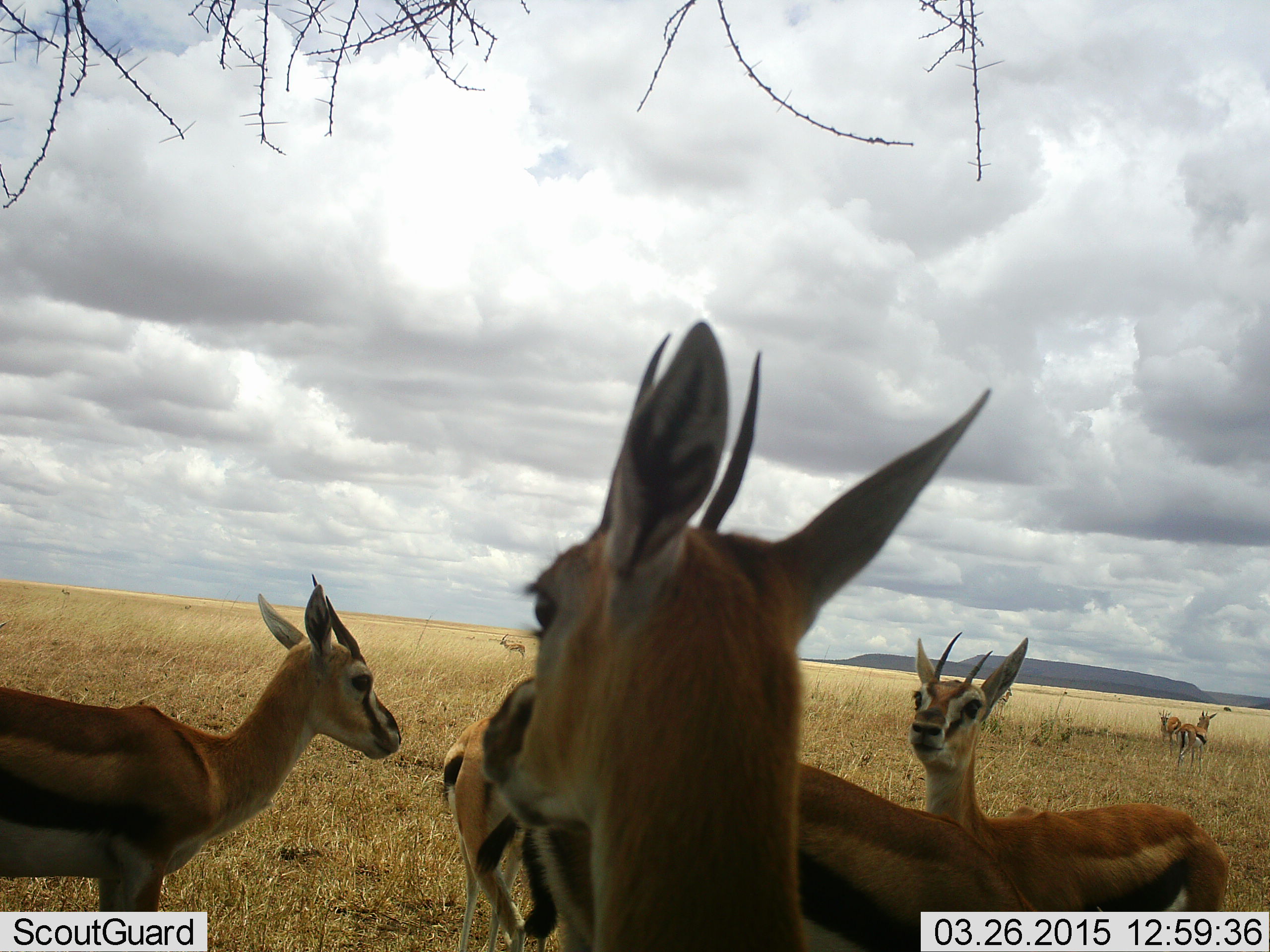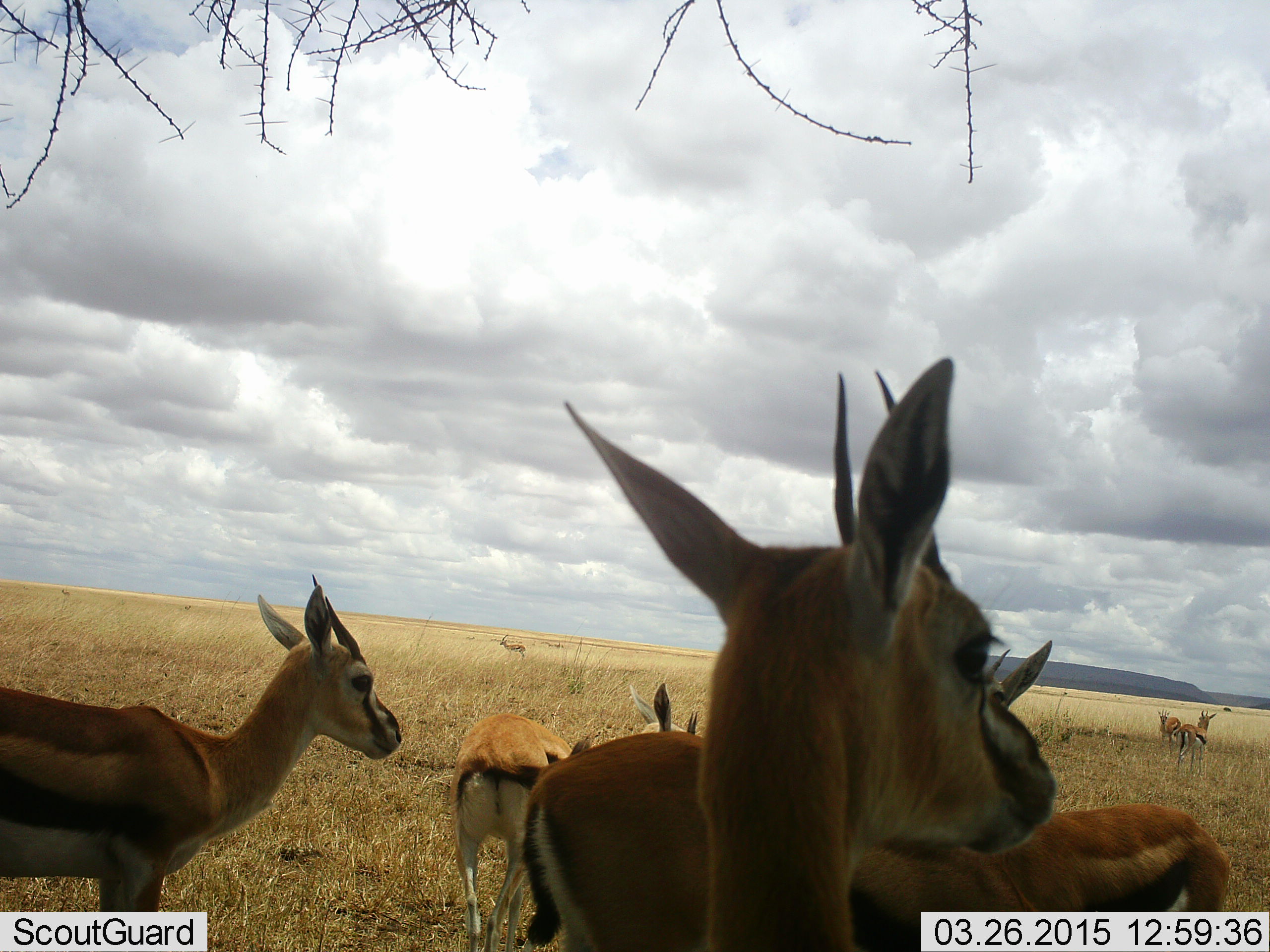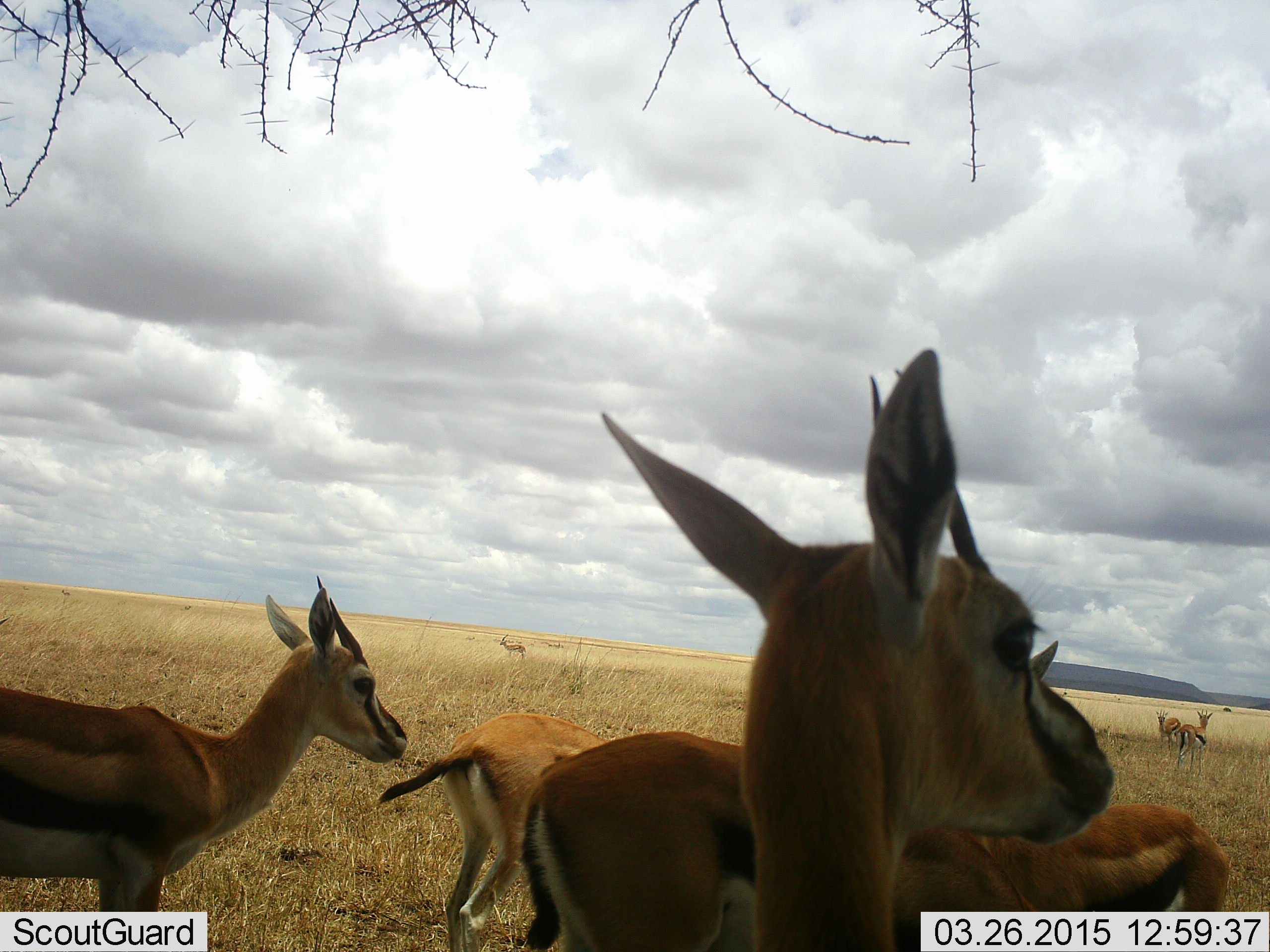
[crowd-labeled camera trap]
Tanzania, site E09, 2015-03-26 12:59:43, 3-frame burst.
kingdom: Animalia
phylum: Chordata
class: Mammalia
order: Artiodactyla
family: Bovidae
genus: Eudorcas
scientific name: Eudorcas thomsonii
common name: thomson's gazelle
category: gazellethomsons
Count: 8.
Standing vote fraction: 100%.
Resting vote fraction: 10%.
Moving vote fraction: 10%.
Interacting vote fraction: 10%.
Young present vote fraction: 10%.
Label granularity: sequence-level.